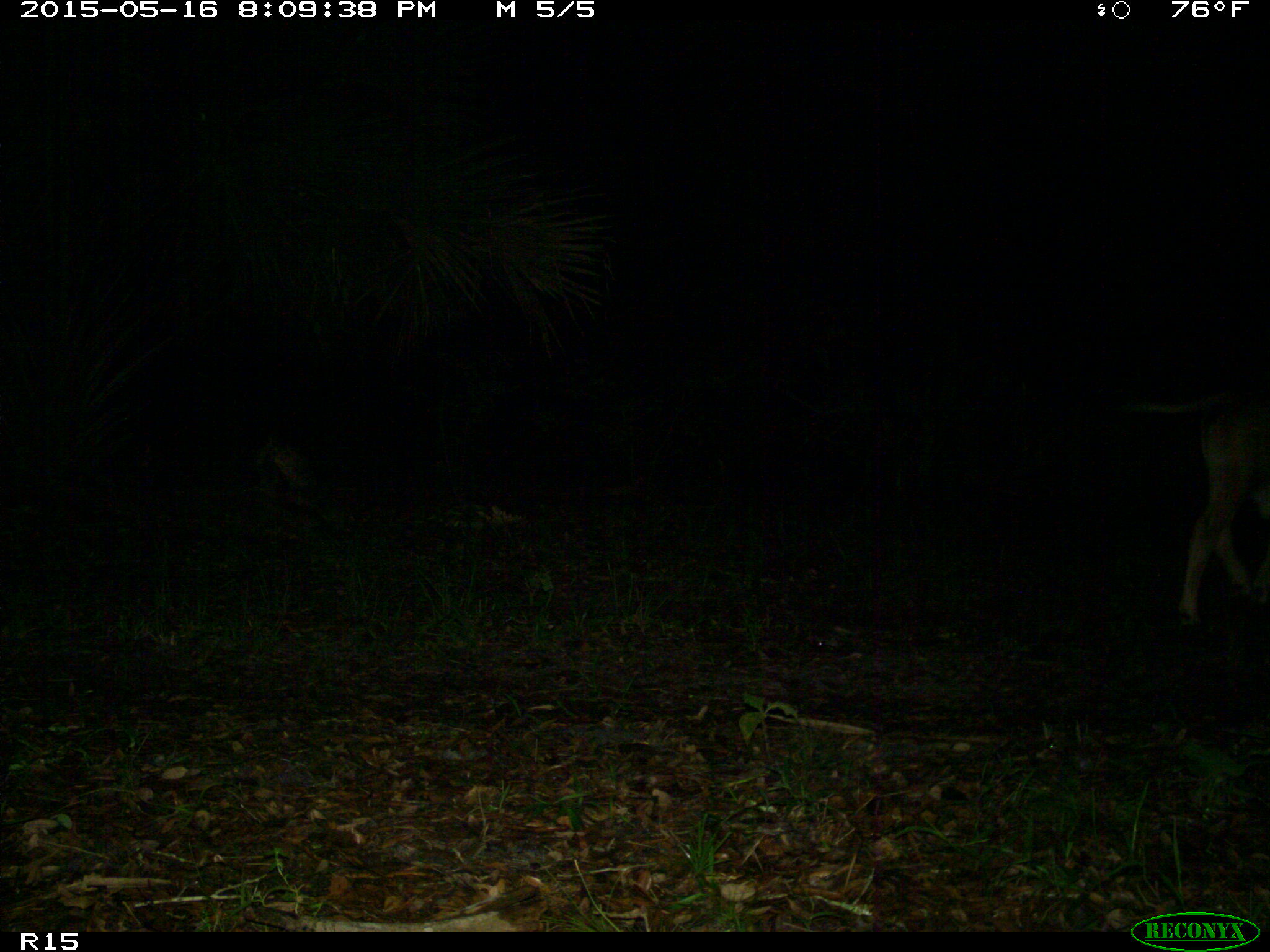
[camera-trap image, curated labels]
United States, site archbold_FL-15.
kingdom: Animalia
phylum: Chordata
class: Mammalia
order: Artiodactyla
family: Bovidae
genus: Bos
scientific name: Bos taurus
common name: domestic cow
Bos taurus (domestic cow).